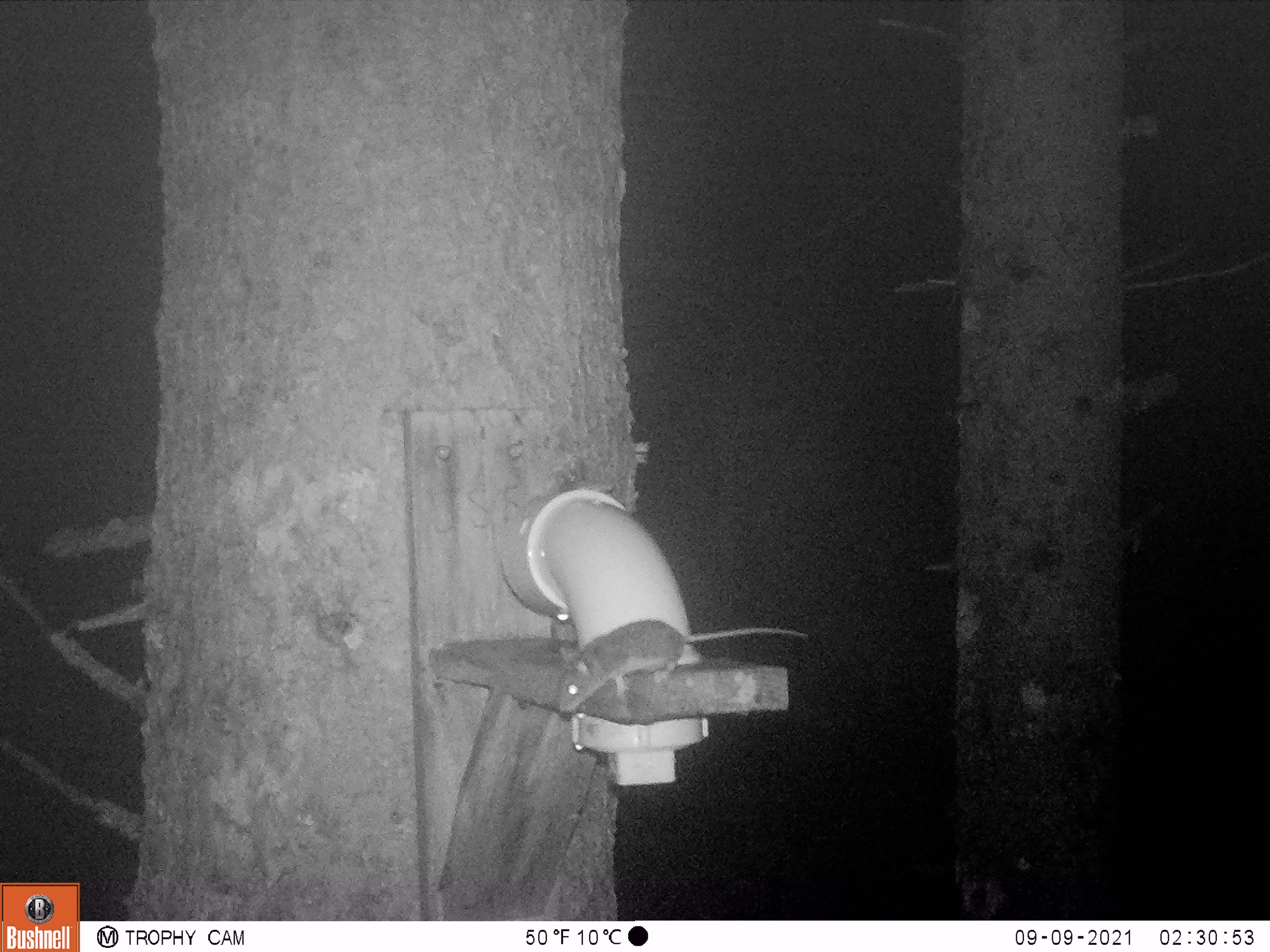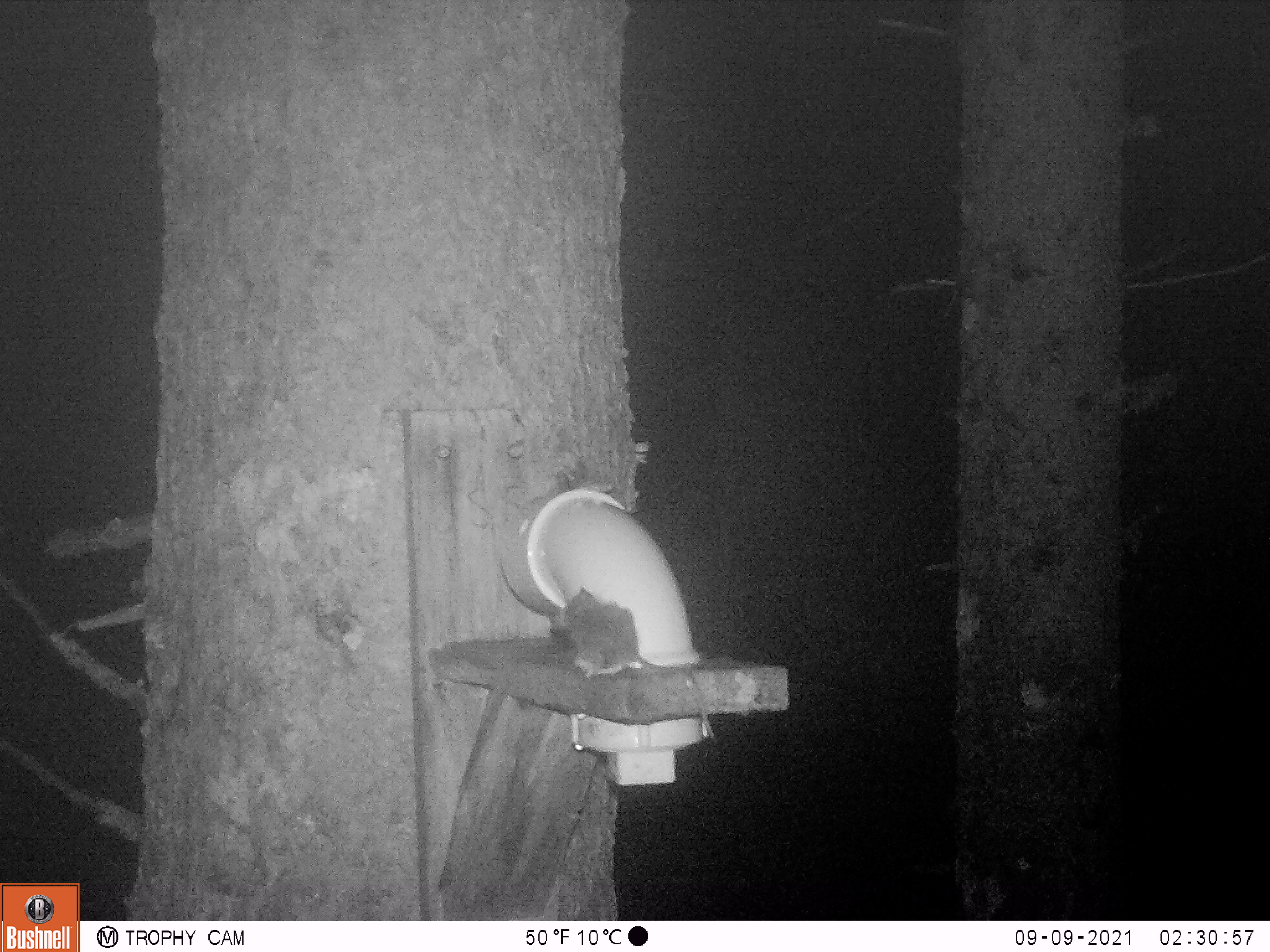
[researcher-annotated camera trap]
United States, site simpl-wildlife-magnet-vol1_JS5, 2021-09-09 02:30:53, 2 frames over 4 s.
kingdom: Animalia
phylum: Chordata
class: Mammalia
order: Rodentia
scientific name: Rodentia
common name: mouse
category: mouse sp.